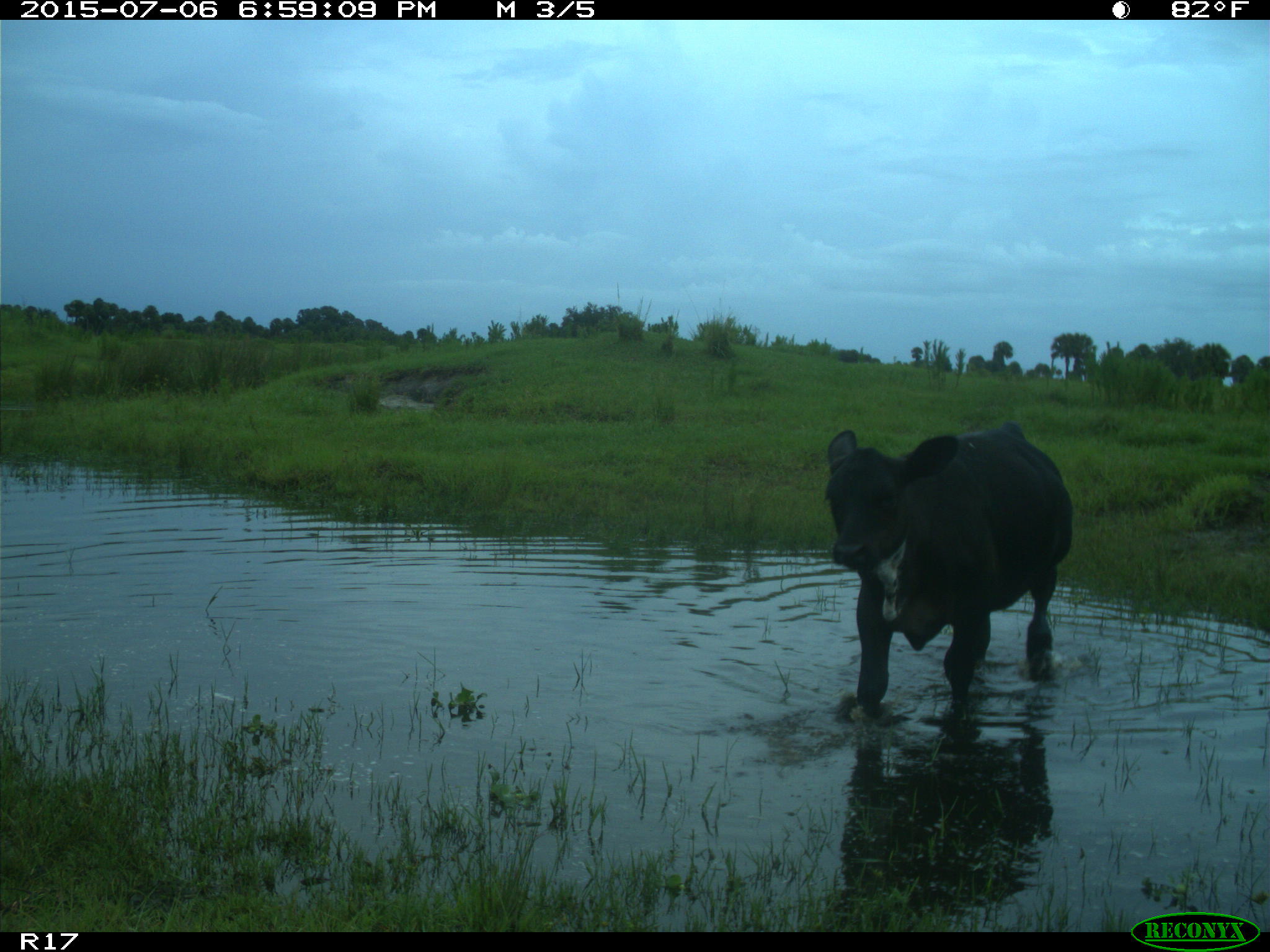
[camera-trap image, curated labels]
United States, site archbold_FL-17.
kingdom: Animalia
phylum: Chordata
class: Mammalia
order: Artiodactyla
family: Bovidae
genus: Bos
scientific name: Bos taurus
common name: domestic cow